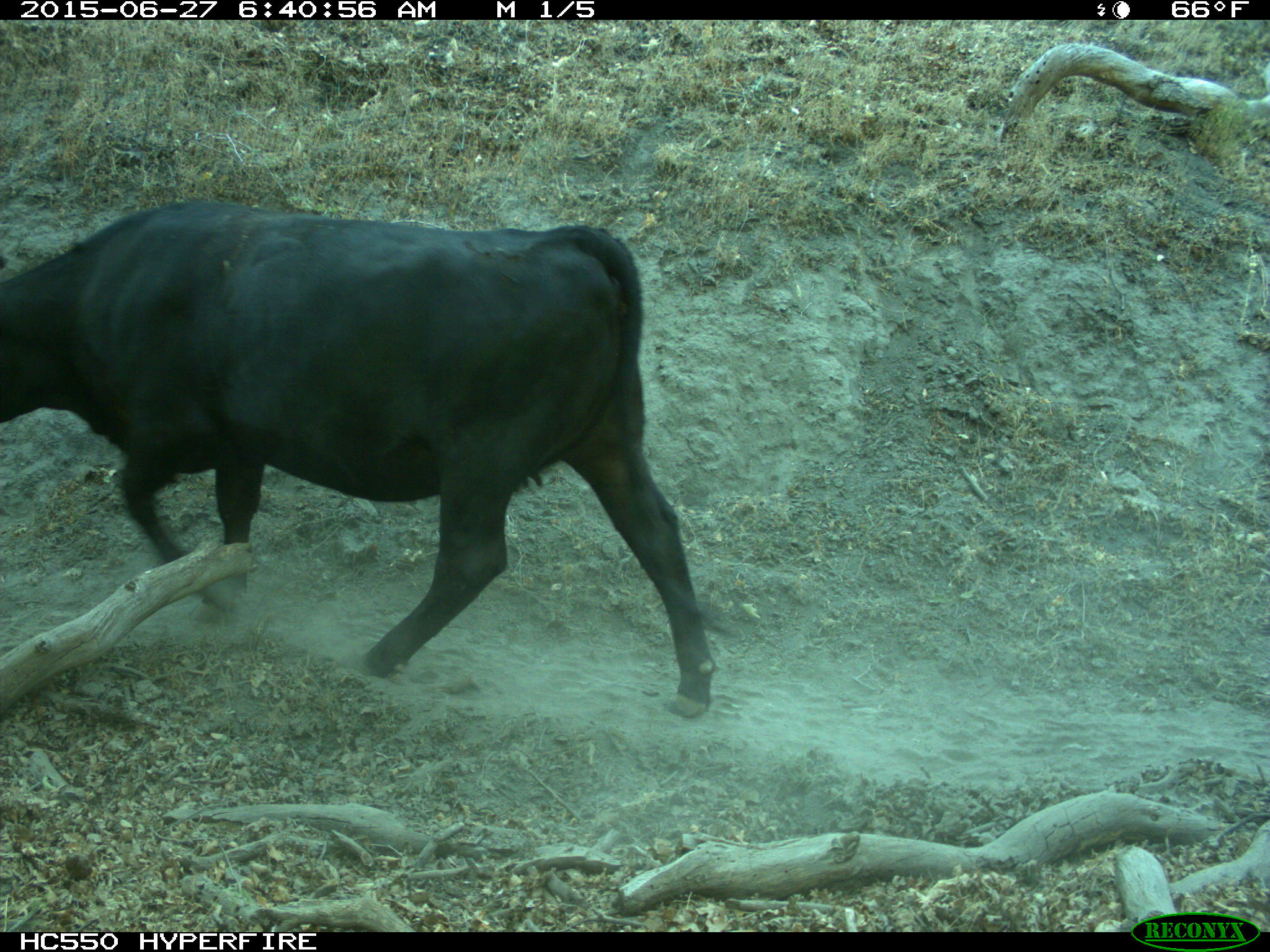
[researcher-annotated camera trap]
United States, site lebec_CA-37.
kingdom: Animalia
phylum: Chordata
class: Mammalia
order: Artiodactyla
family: Bovidae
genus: Bos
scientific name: Bos taurus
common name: domestic cow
Bos taurus (domestic cow).